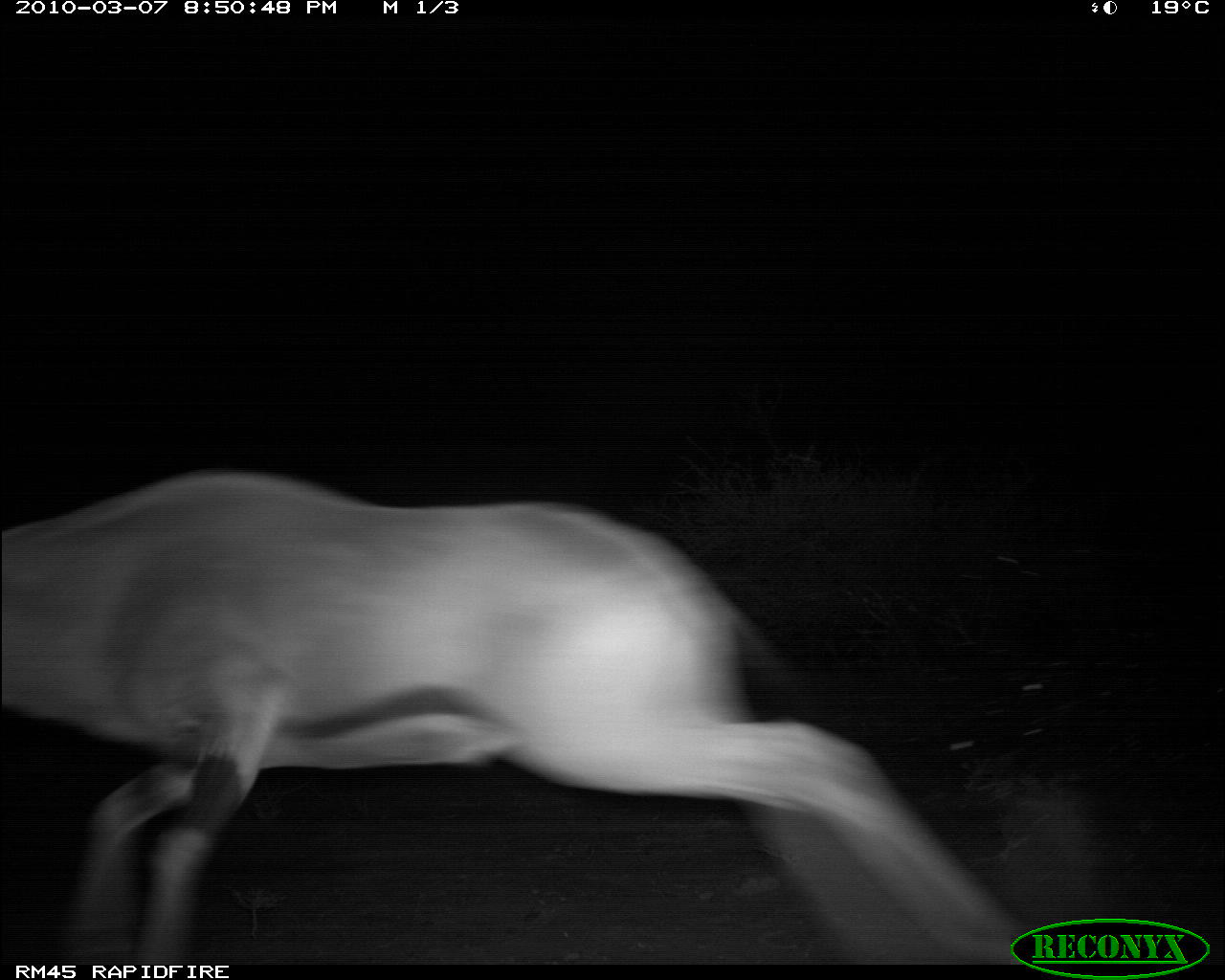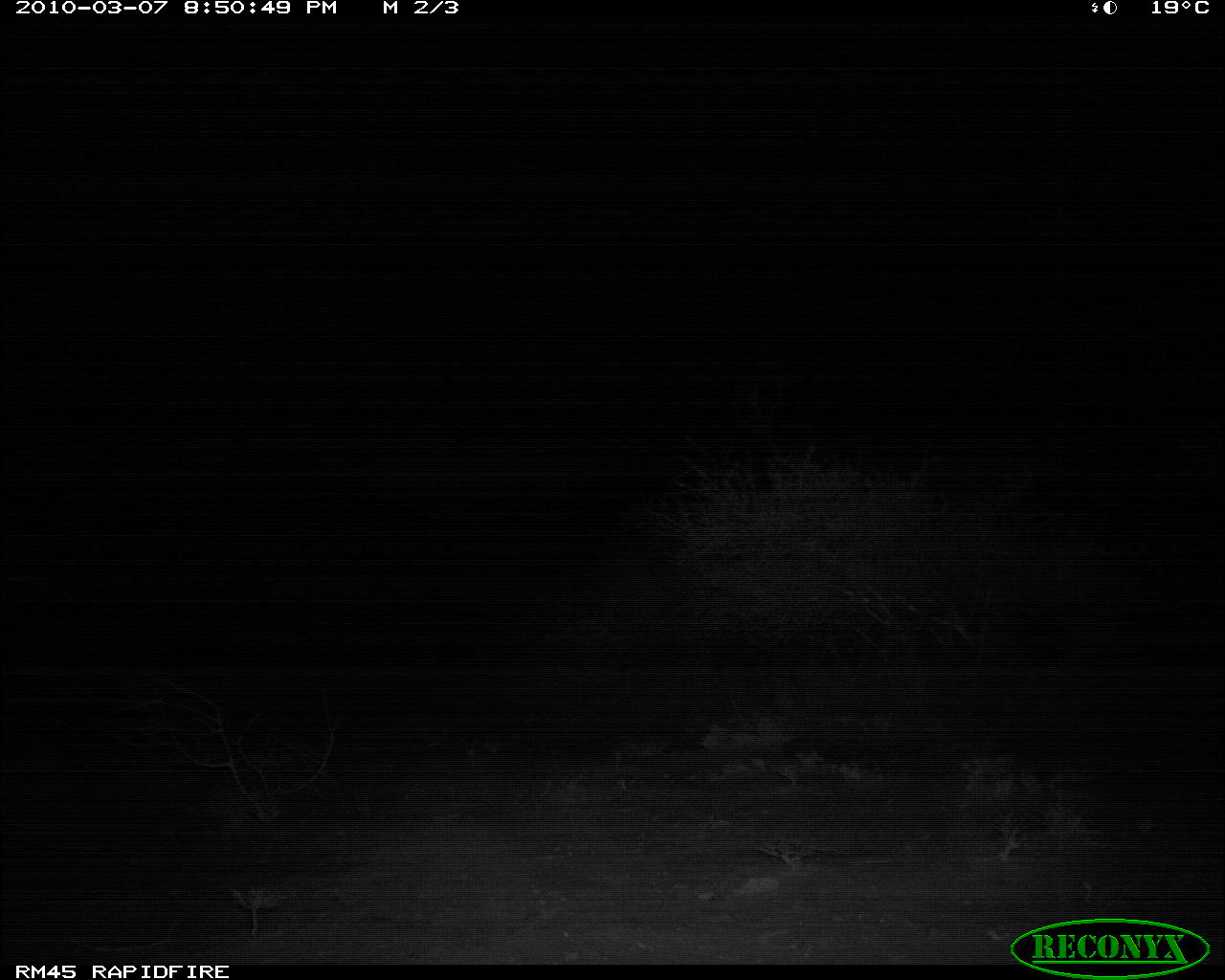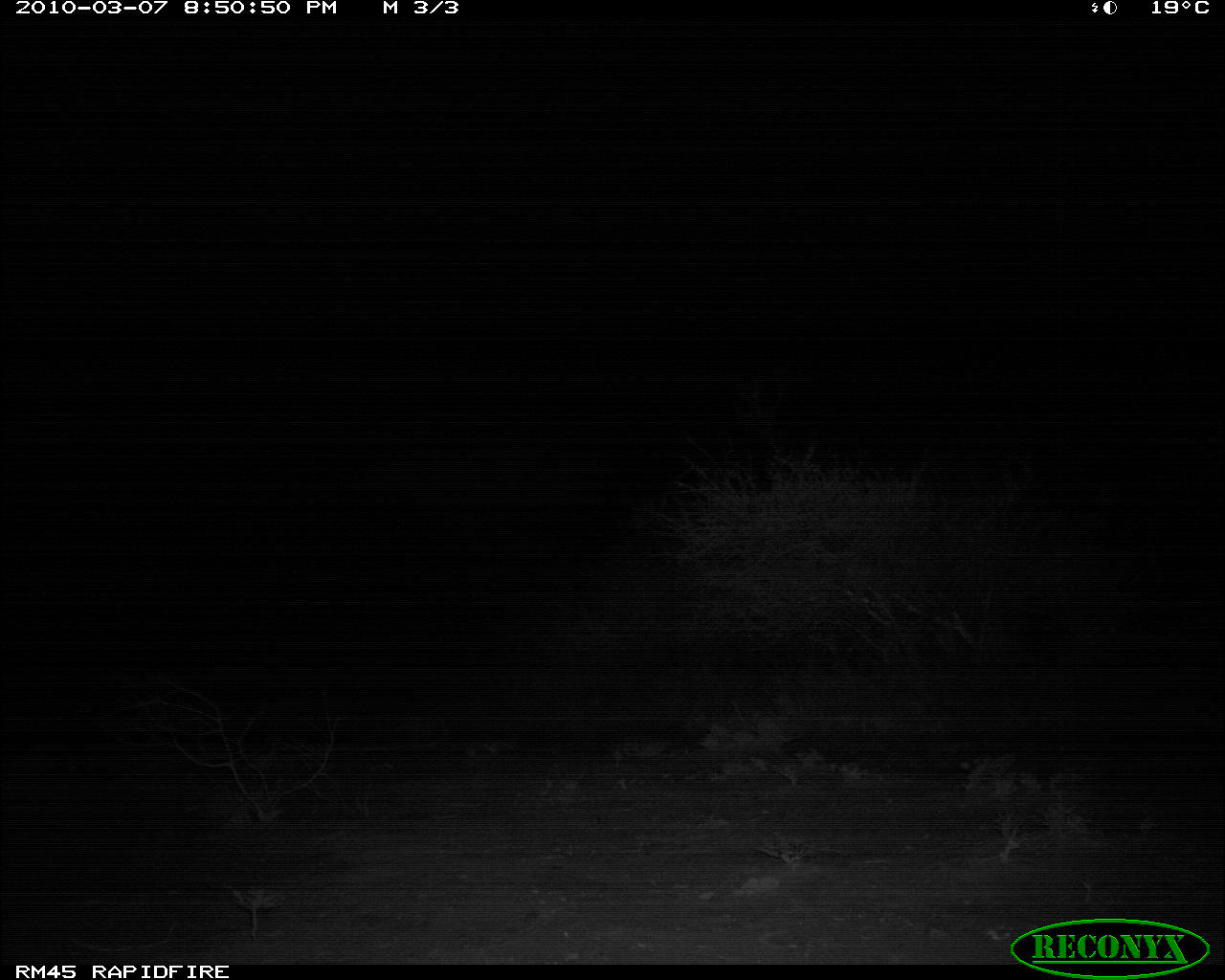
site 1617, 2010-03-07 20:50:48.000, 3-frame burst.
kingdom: Animalia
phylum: Chordata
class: Mammalia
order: Artiodactyla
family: Bovidae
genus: Oryx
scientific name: Oryx beisa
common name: east african oryx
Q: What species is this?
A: Oryx beisa (east african oryx).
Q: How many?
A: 1.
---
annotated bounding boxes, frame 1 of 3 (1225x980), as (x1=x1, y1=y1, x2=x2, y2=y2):
oryx beisa: (x1=1, y1=467, x2=1043, y2=965)